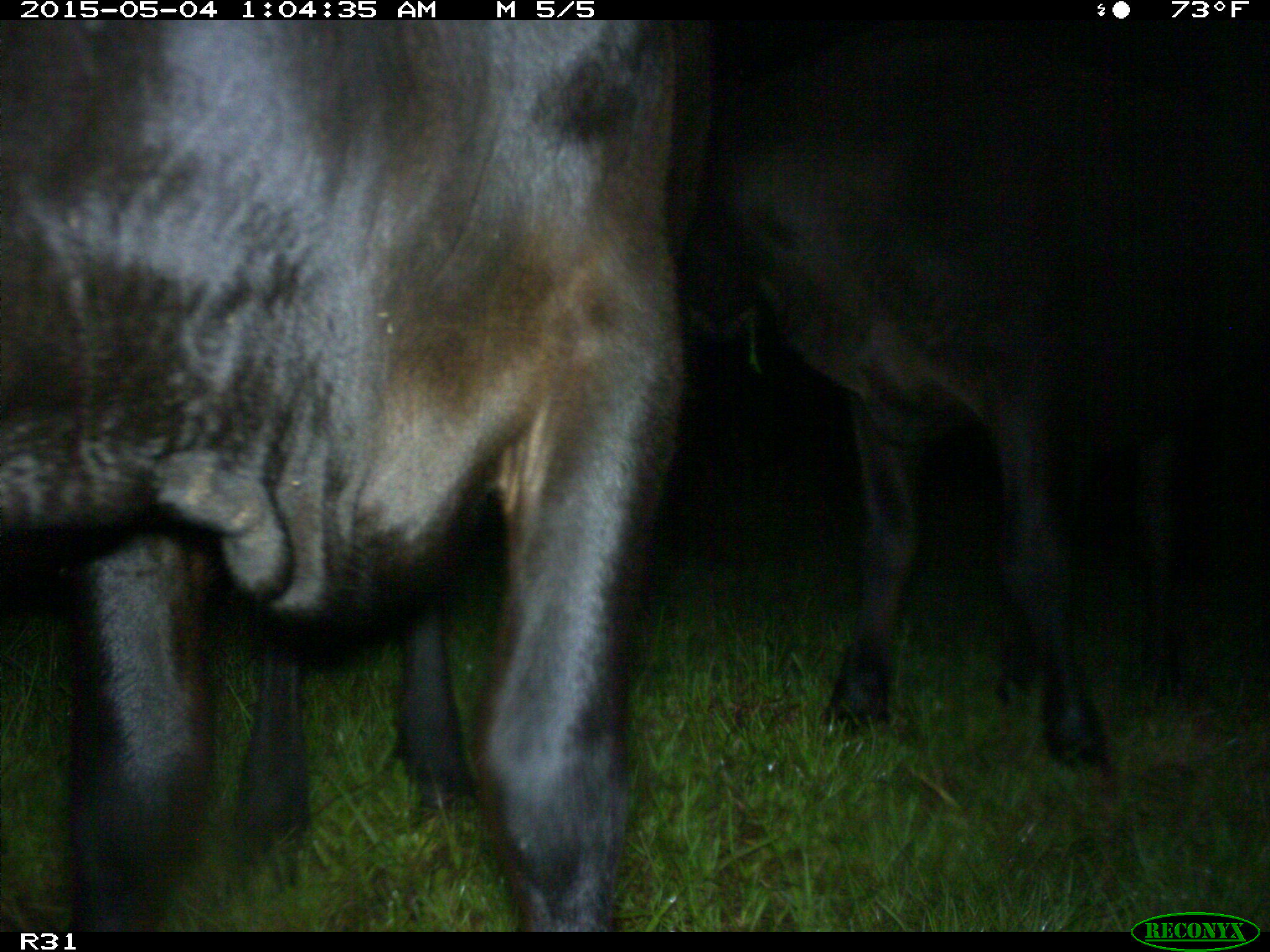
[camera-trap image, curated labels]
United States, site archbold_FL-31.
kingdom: Animalia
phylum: Chordata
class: Mammalia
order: Artiodactyla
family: Bovidae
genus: Bos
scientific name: Bos taurus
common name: domestic cow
Bos taurus (domestic cow).